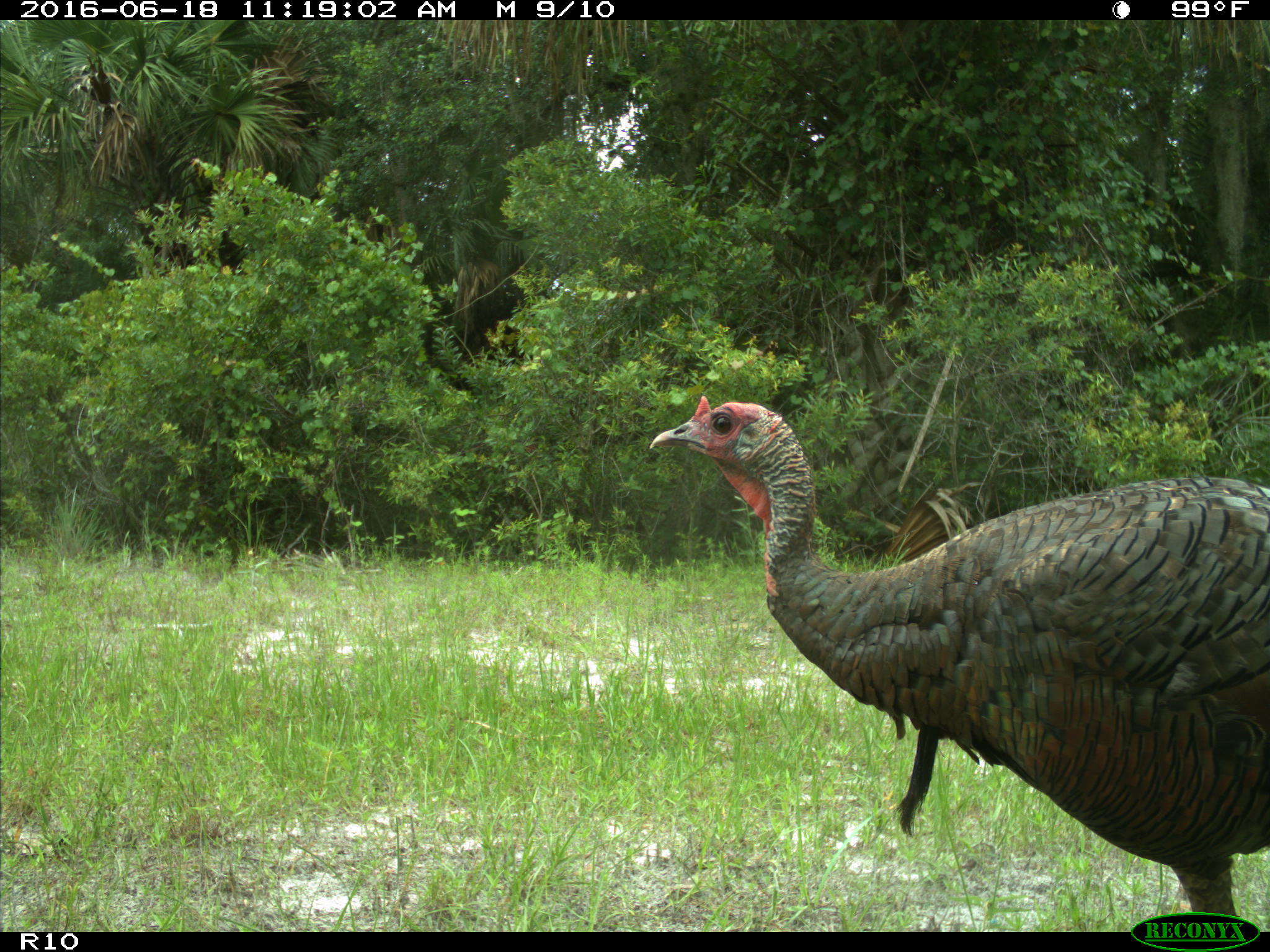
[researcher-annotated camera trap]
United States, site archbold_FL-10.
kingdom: Animalia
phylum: Chordata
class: Aves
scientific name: Aves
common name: birds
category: unidentified bird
Unidentified bird (birds) (Aves).